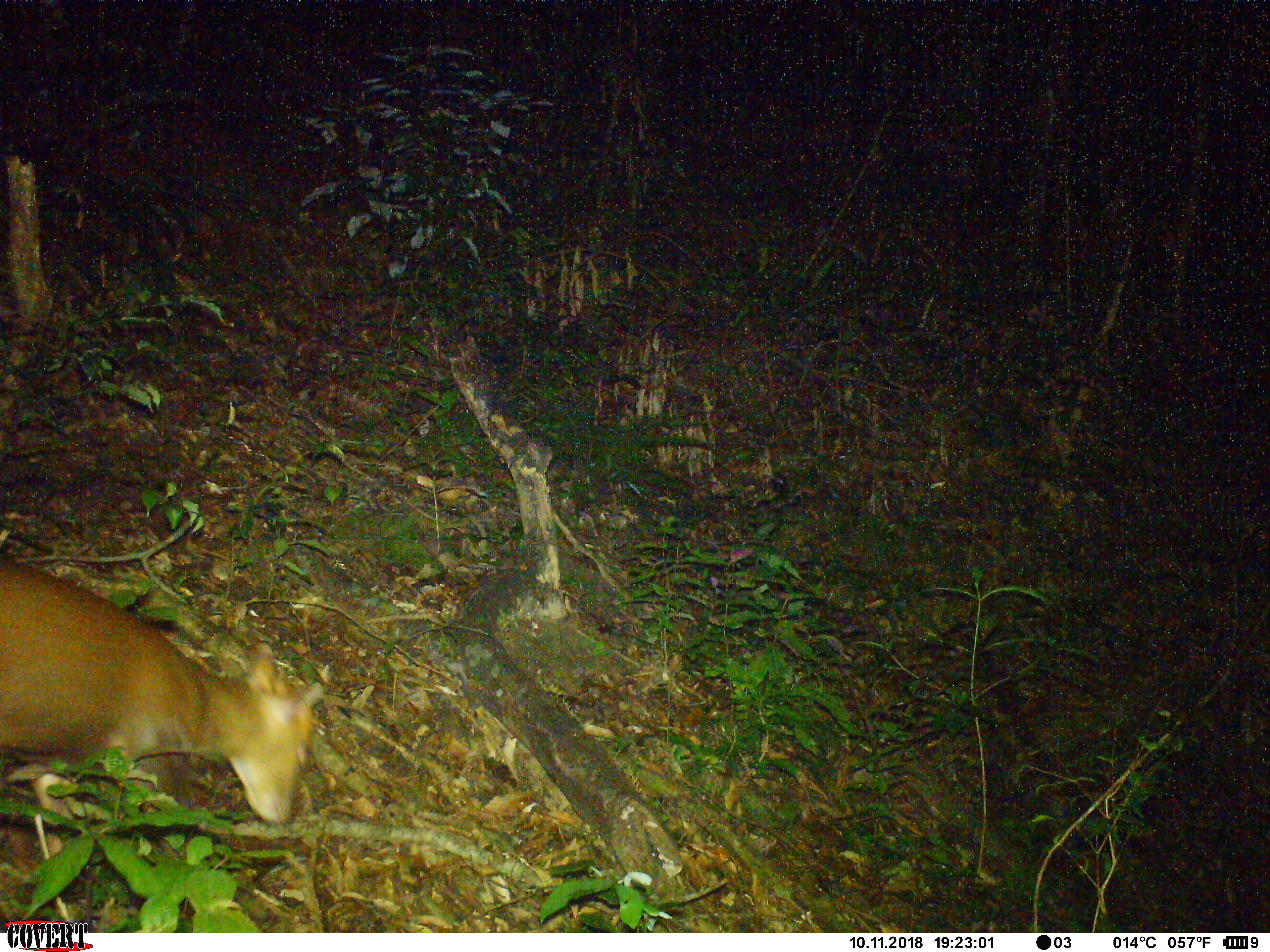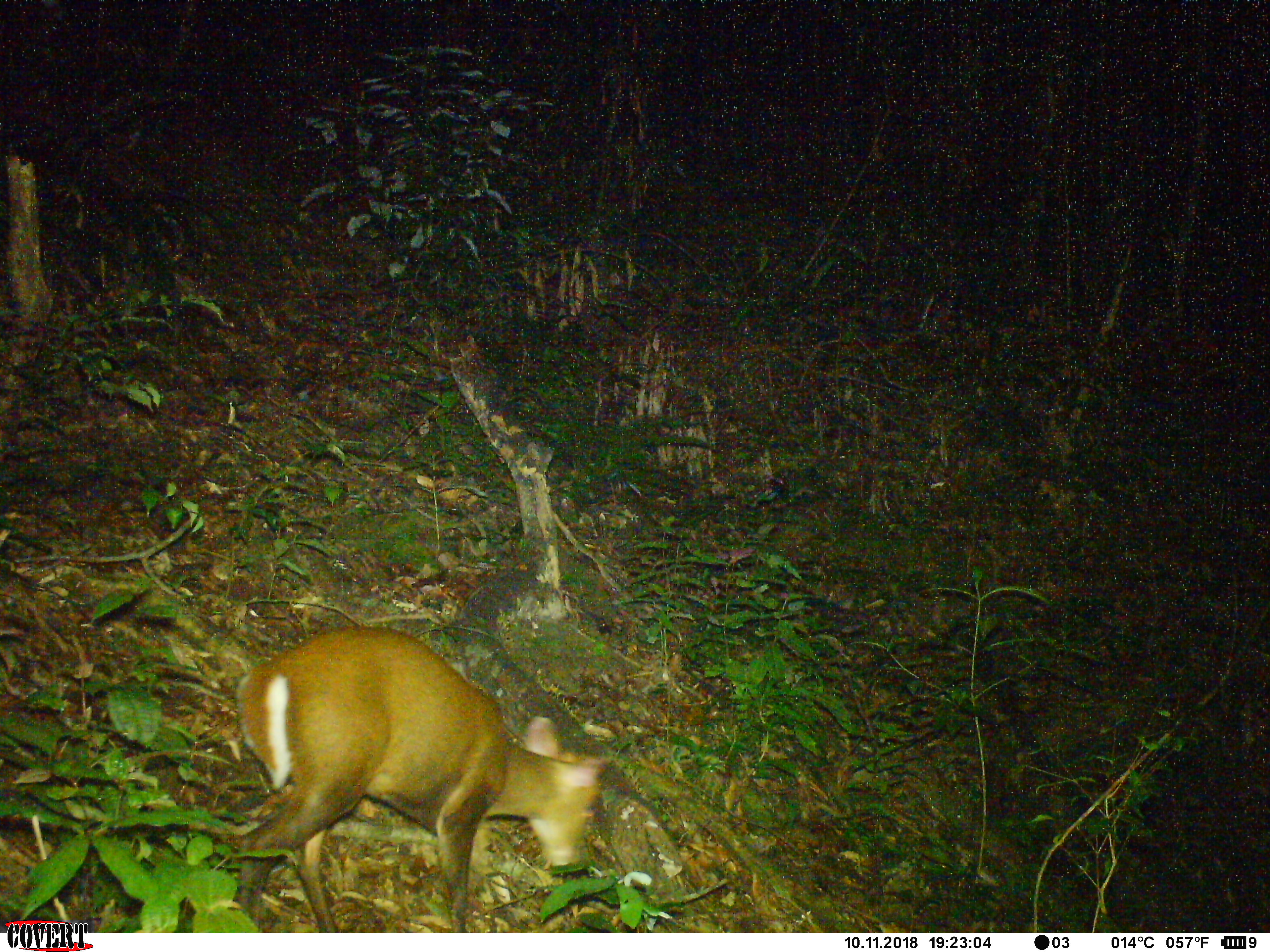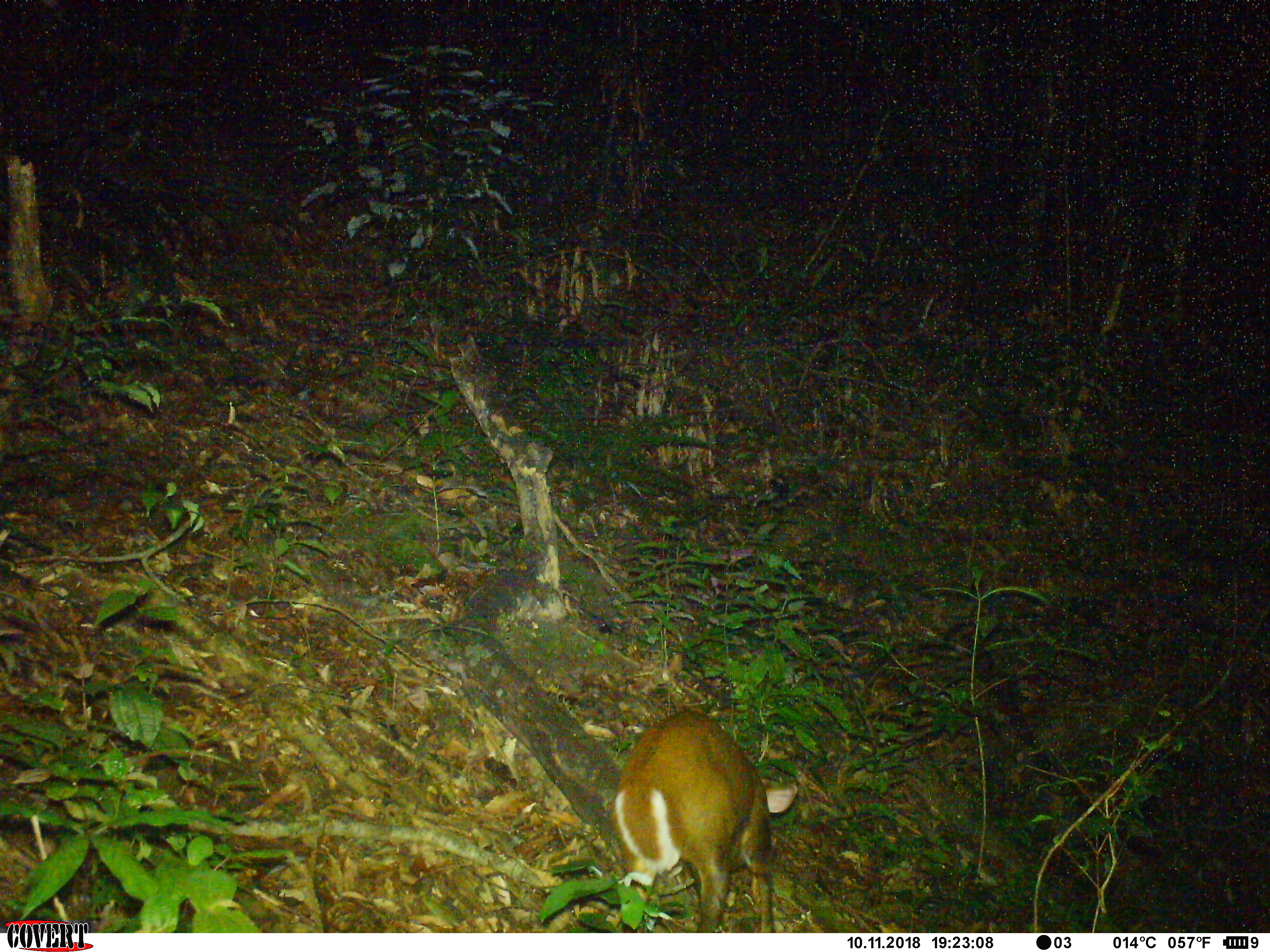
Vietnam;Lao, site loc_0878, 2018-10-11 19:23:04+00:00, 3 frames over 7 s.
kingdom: Animalia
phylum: Chordata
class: Mammalia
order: Artiodactyla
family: Cervidae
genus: Muntiacus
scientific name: Muntiacus rooseveltorum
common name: roosevelt's muntjac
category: roosevelts muntjac group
Roosevelts muntjac group (roosevelt's muntjac) (Muntiacus rooseveltorum). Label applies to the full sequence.